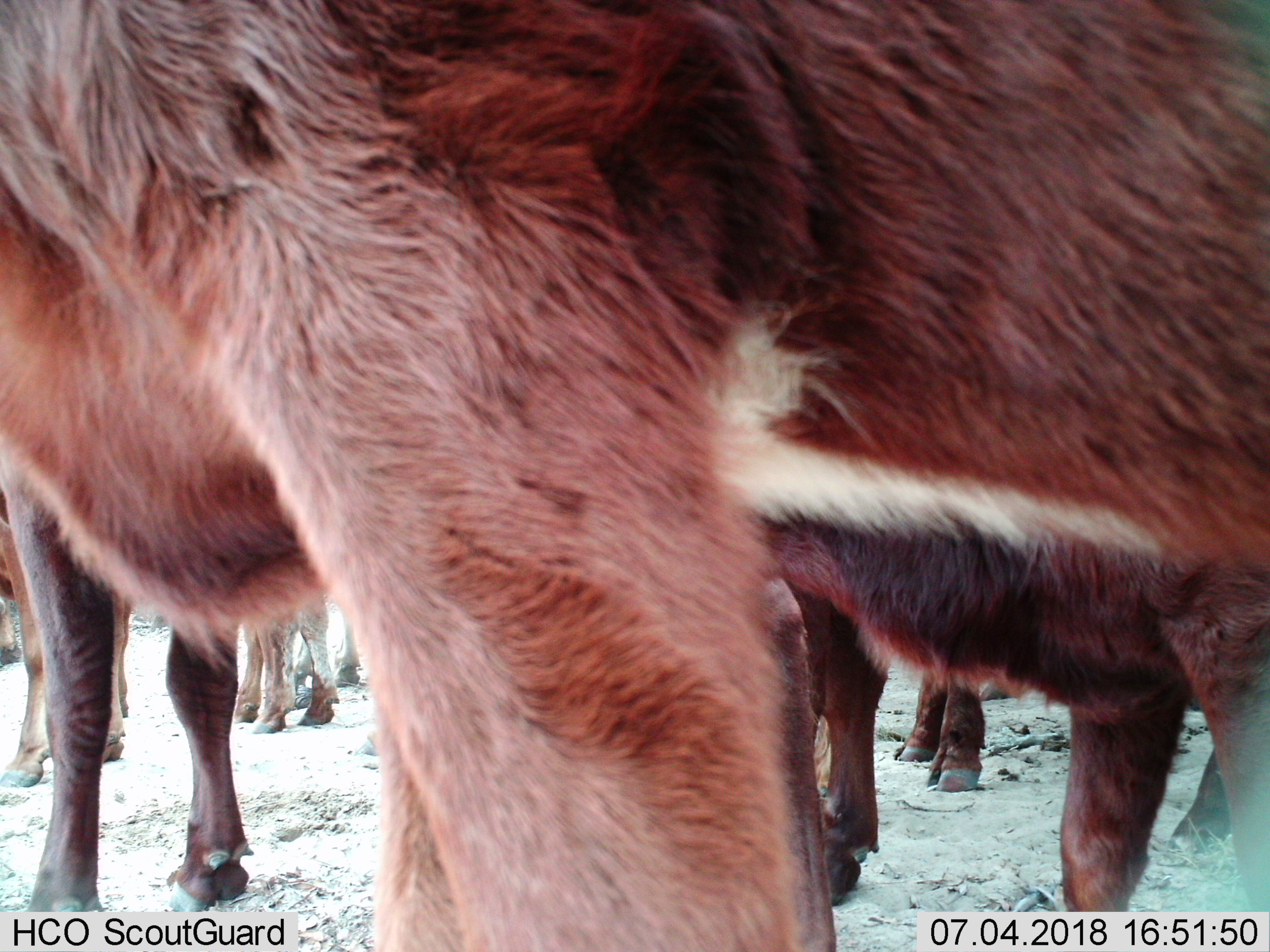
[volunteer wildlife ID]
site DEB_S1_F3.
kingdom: Animalia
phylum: Chordata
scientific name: Vertebrata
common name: domestic animal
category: domesticanimal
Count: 8.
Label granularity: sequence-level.